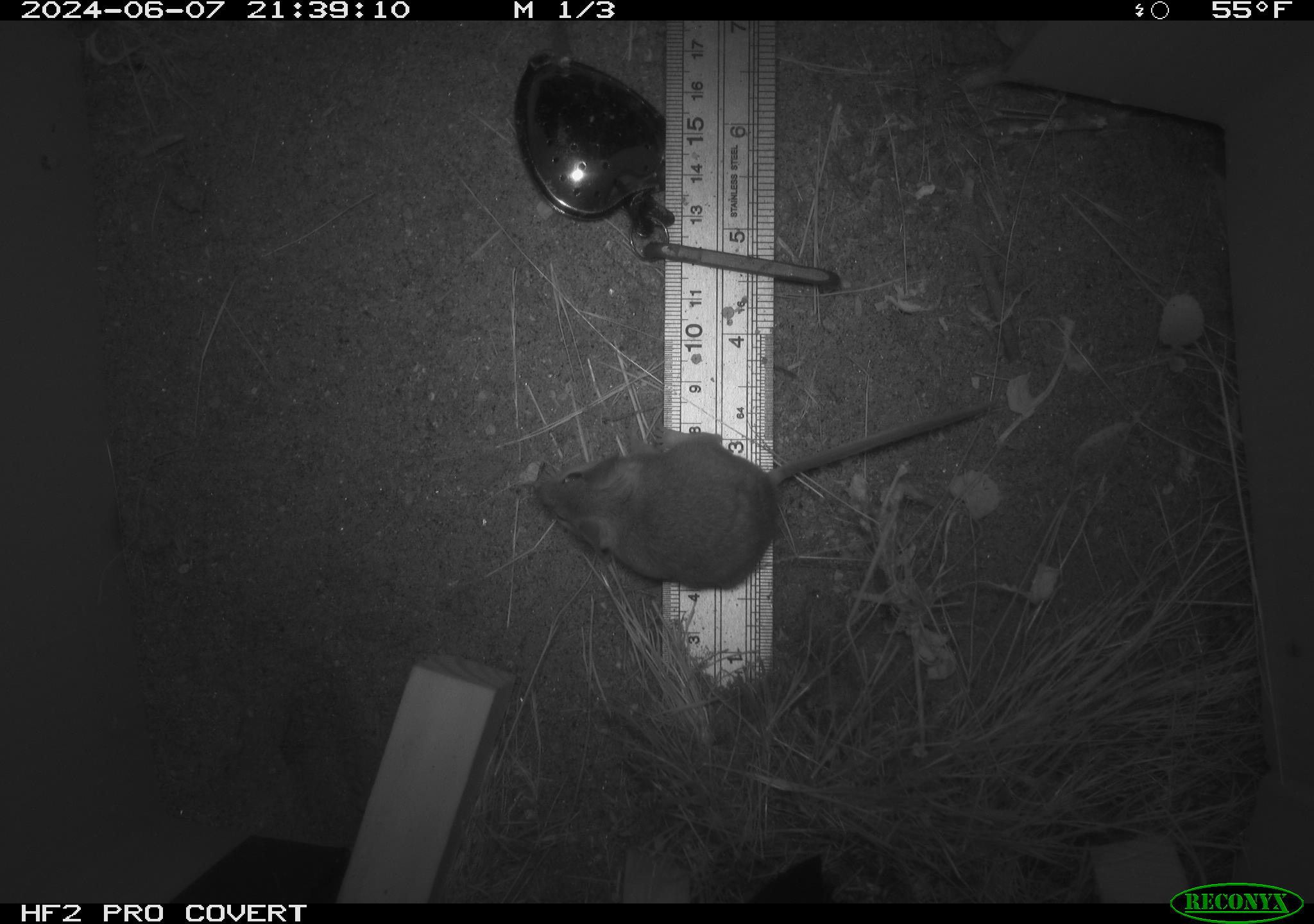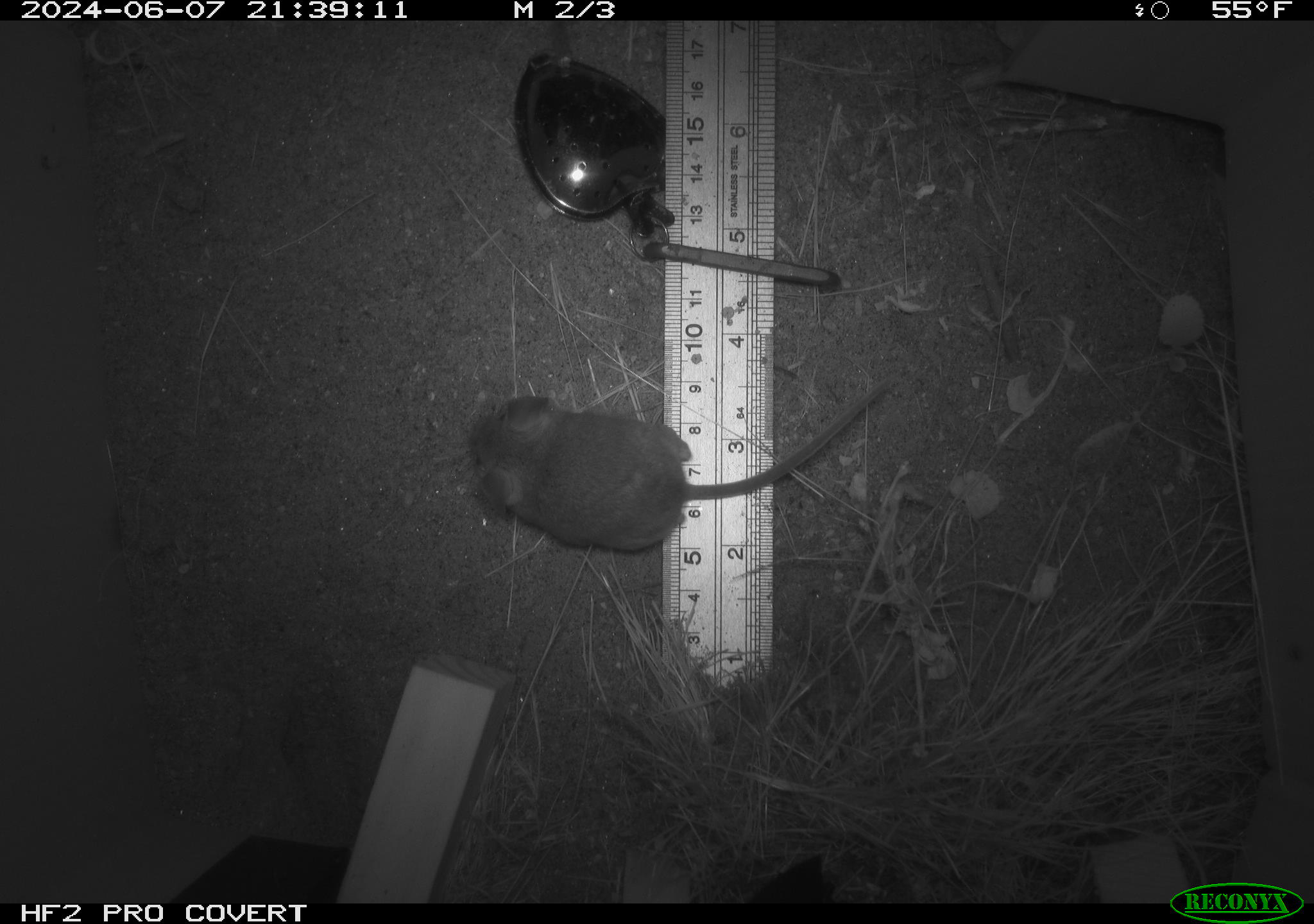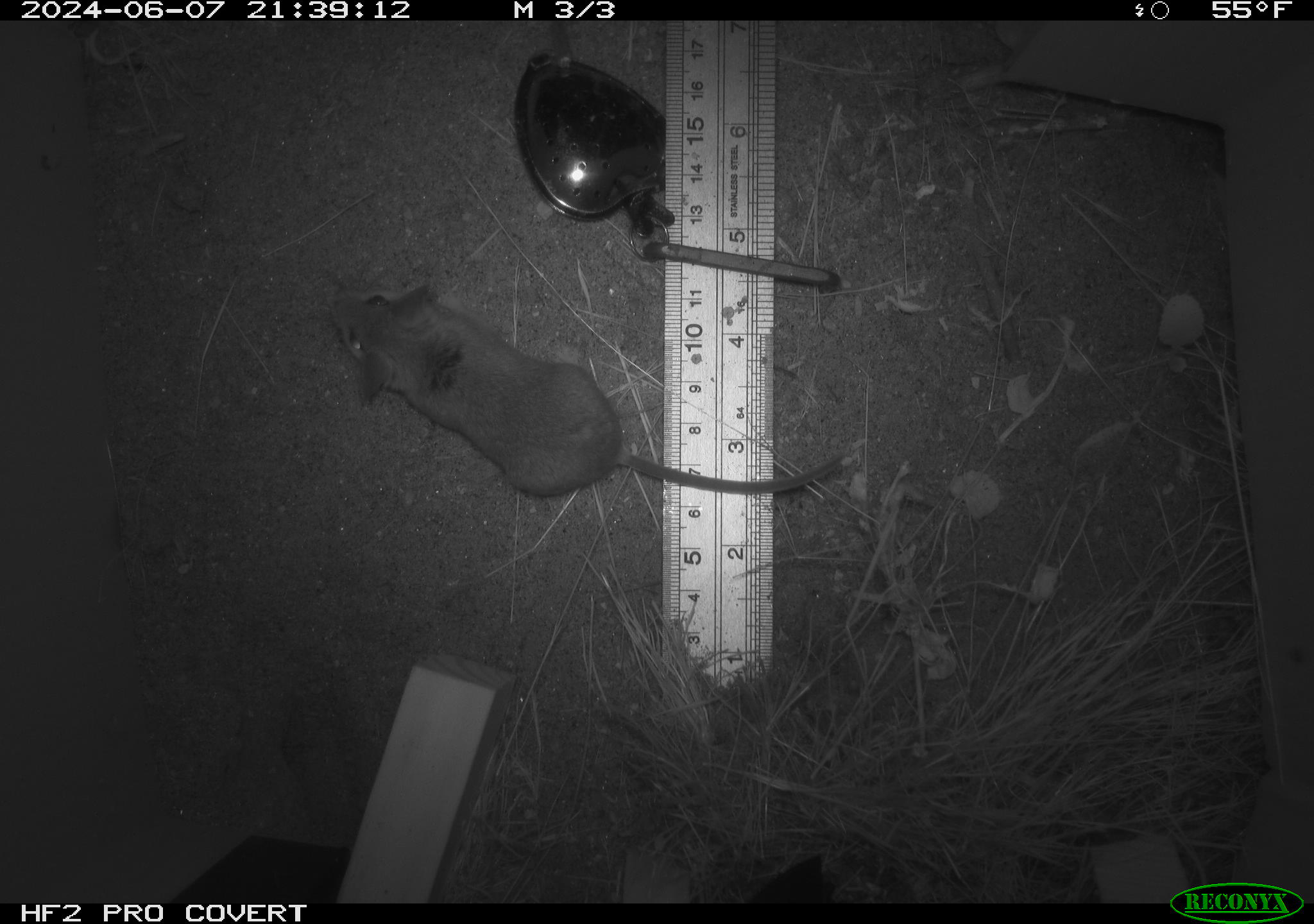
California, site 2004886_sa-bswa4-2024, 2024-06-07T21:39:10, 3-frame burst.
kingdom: Animalia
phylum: Chordata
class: Mammalia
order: Rodentia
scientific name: Rodentia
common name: rodent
Rodent (Rodentia).